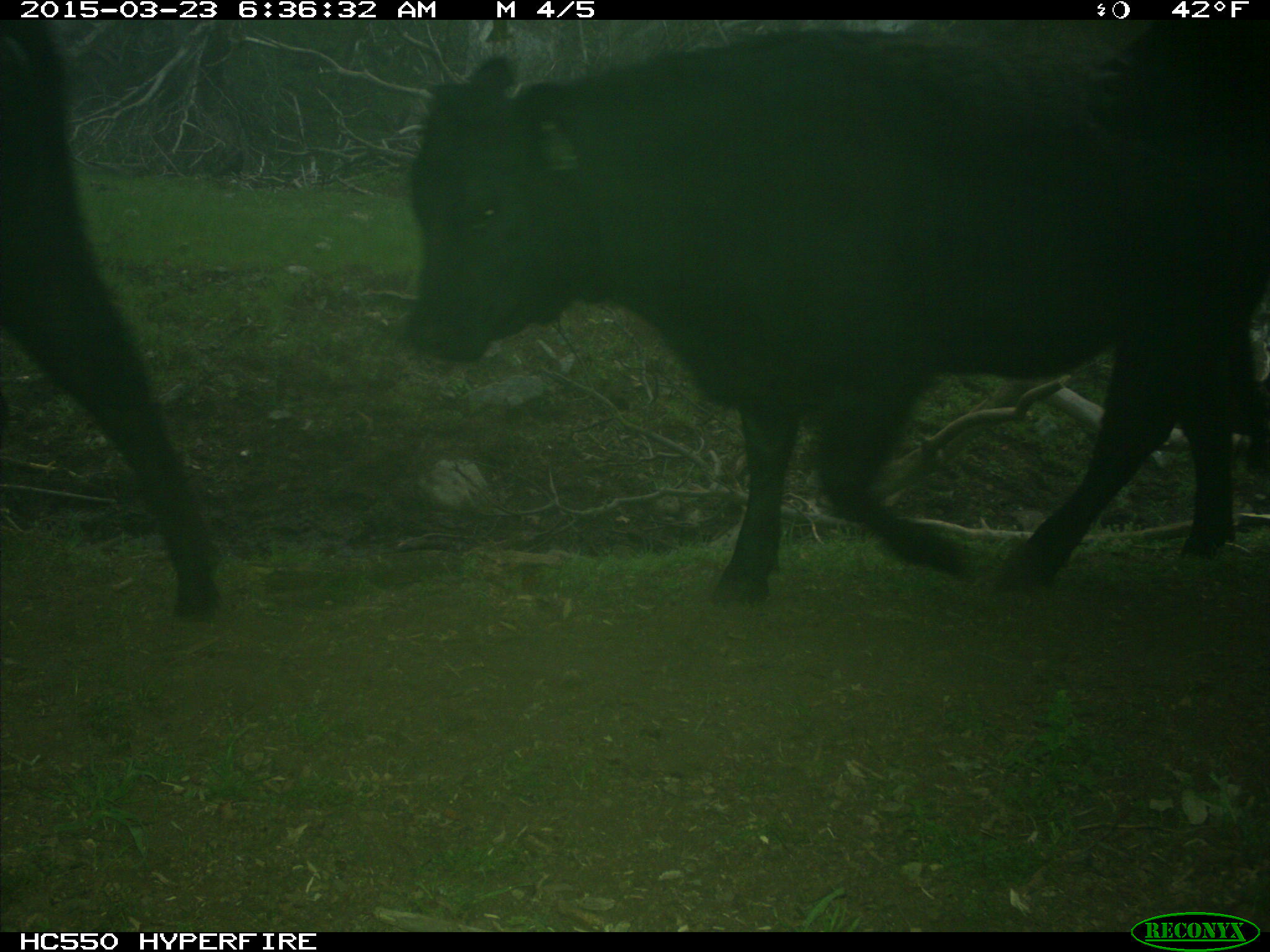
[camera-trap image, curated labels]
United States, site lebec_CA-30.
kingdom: Animalia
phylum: Chordata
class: Mammalia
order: Artiodactyla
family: Bovidae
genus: Bos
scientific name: Bos taurus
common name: domestic cow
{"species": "Bos taurus (domestic cow)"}